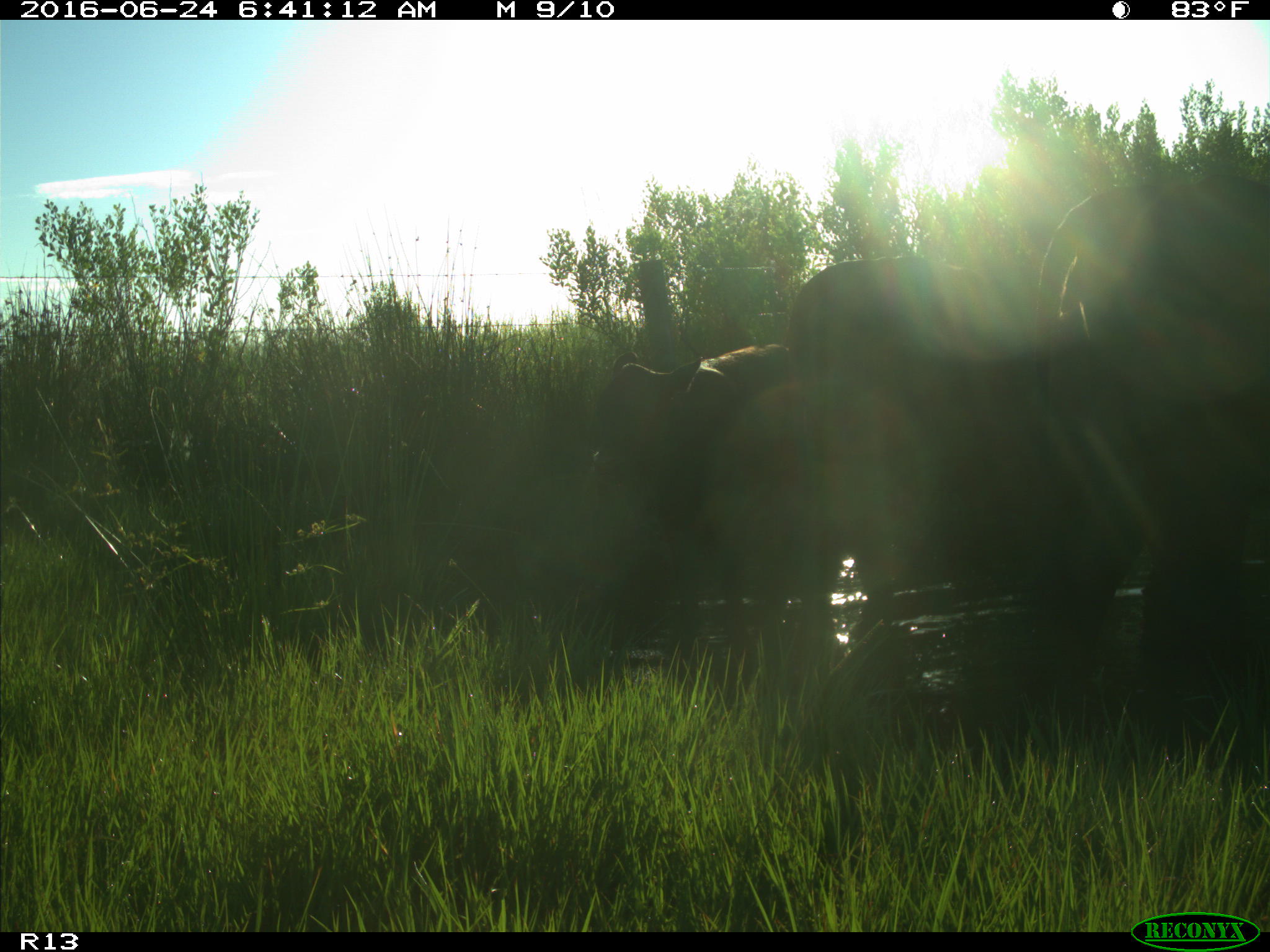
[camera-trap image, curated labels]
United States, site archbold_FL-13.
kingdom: Animalia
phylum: Chordata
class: Mammalia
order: Artiodactyla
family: Bovidae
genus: Bos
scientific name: Bos taurus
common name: domestic cow